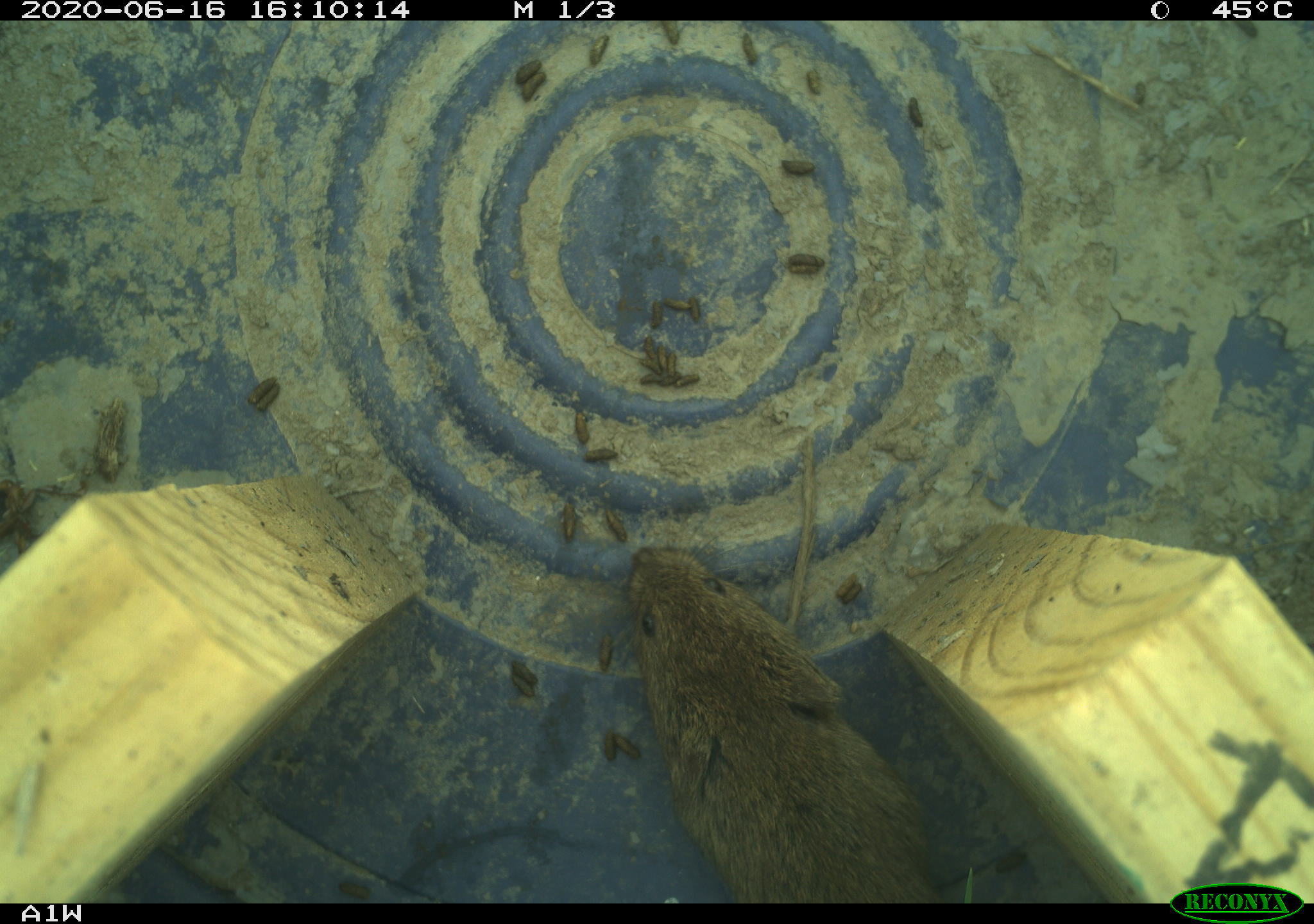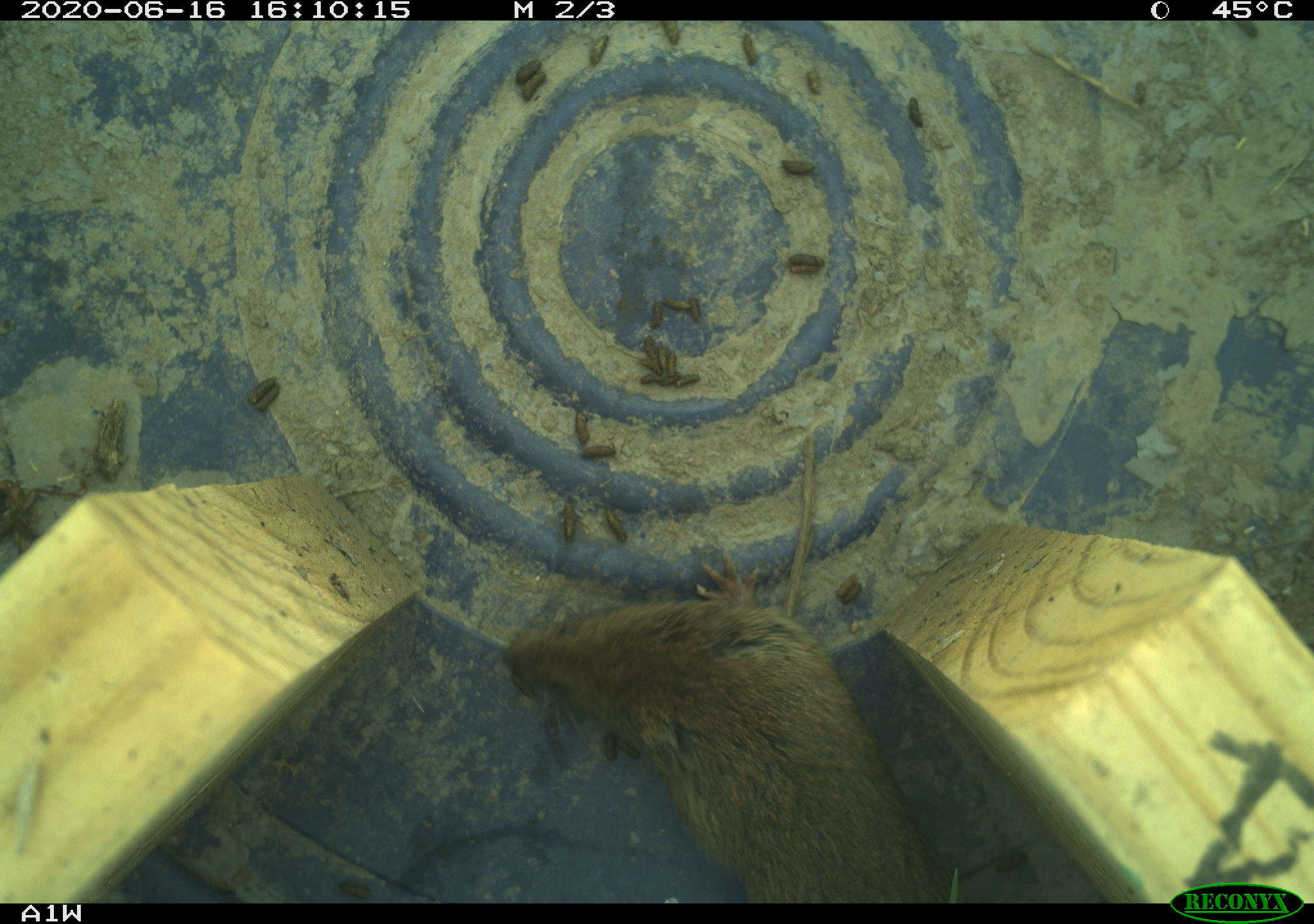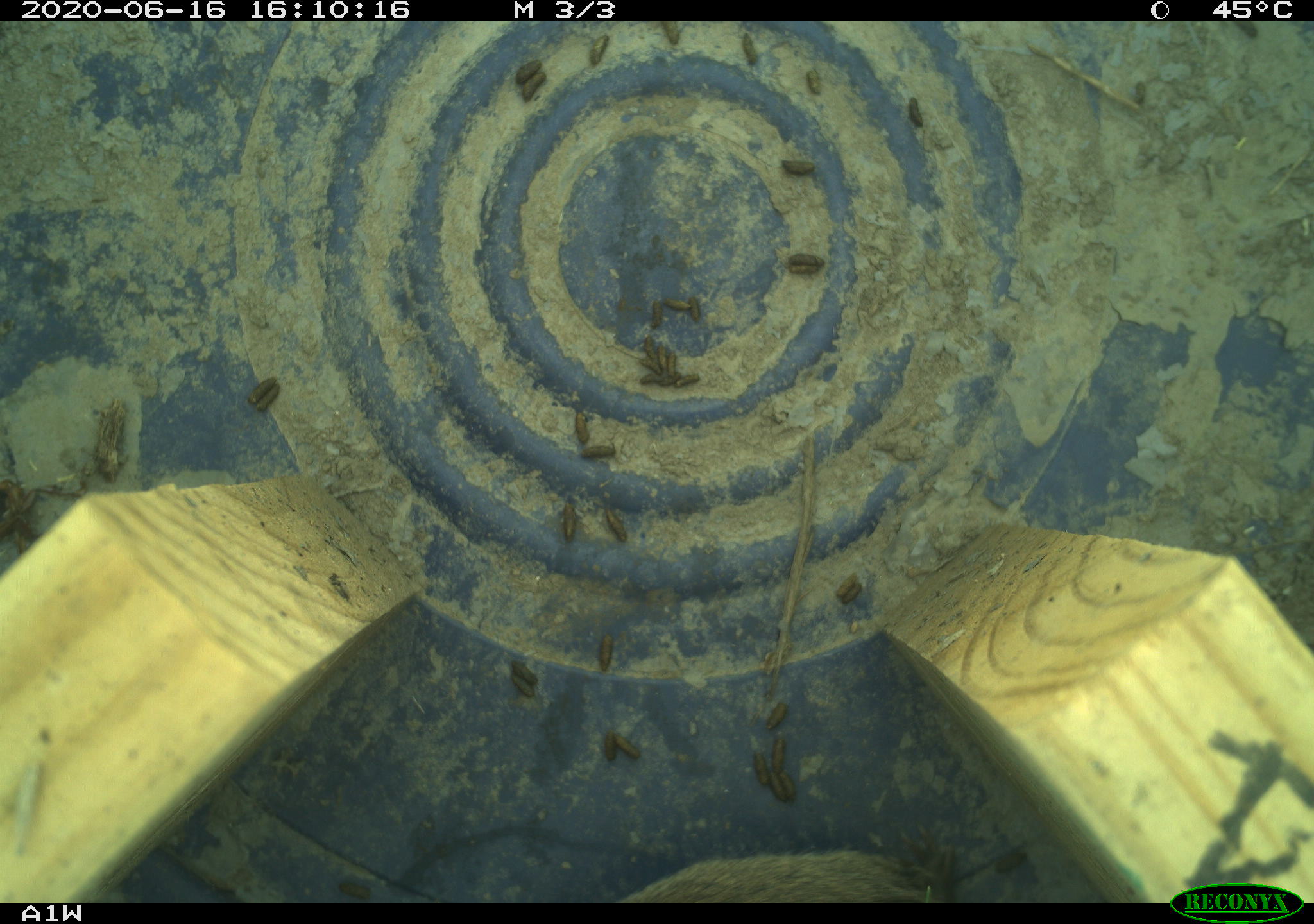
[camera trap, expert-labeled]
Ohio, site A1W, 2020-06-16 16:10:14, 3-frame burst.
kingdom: Animalia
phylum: Chordata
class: Mammalia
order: Rodentia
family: Cricetidae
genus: Microtus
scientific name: Microtus pennsylvanicus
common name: meadow vole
Meadow vole (Microtus pennsylvanicus).